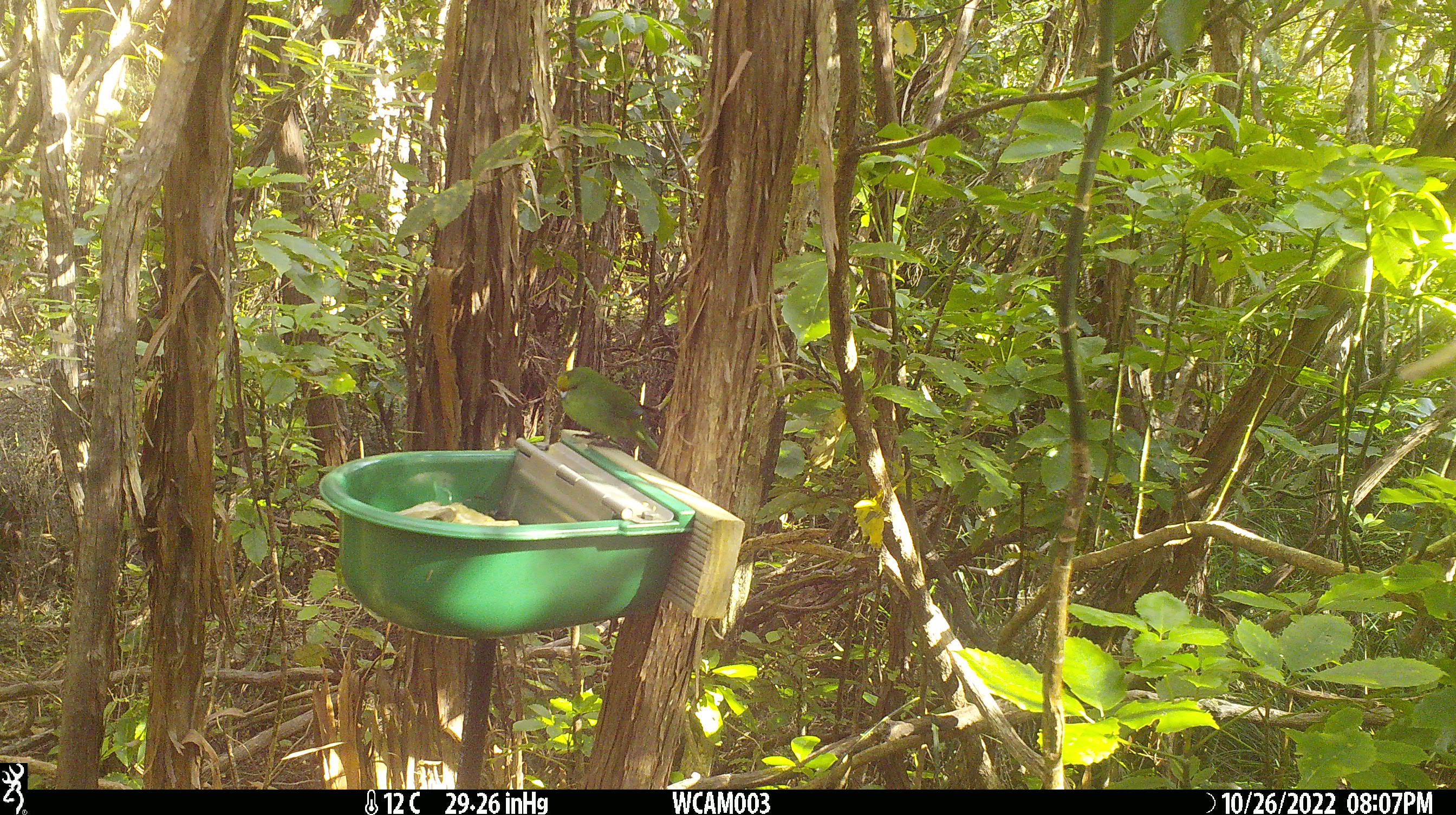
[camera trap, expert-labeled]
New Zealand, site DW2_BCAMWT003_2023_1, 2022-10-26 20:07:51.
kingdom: Animalia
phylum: Chordata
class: Aves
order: Psittaciformes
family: Psittaculidae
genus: Cyanoramphus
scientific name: Cyanoramphus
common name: parakeet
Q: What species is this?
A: Parakeet (Cyanoramphus).